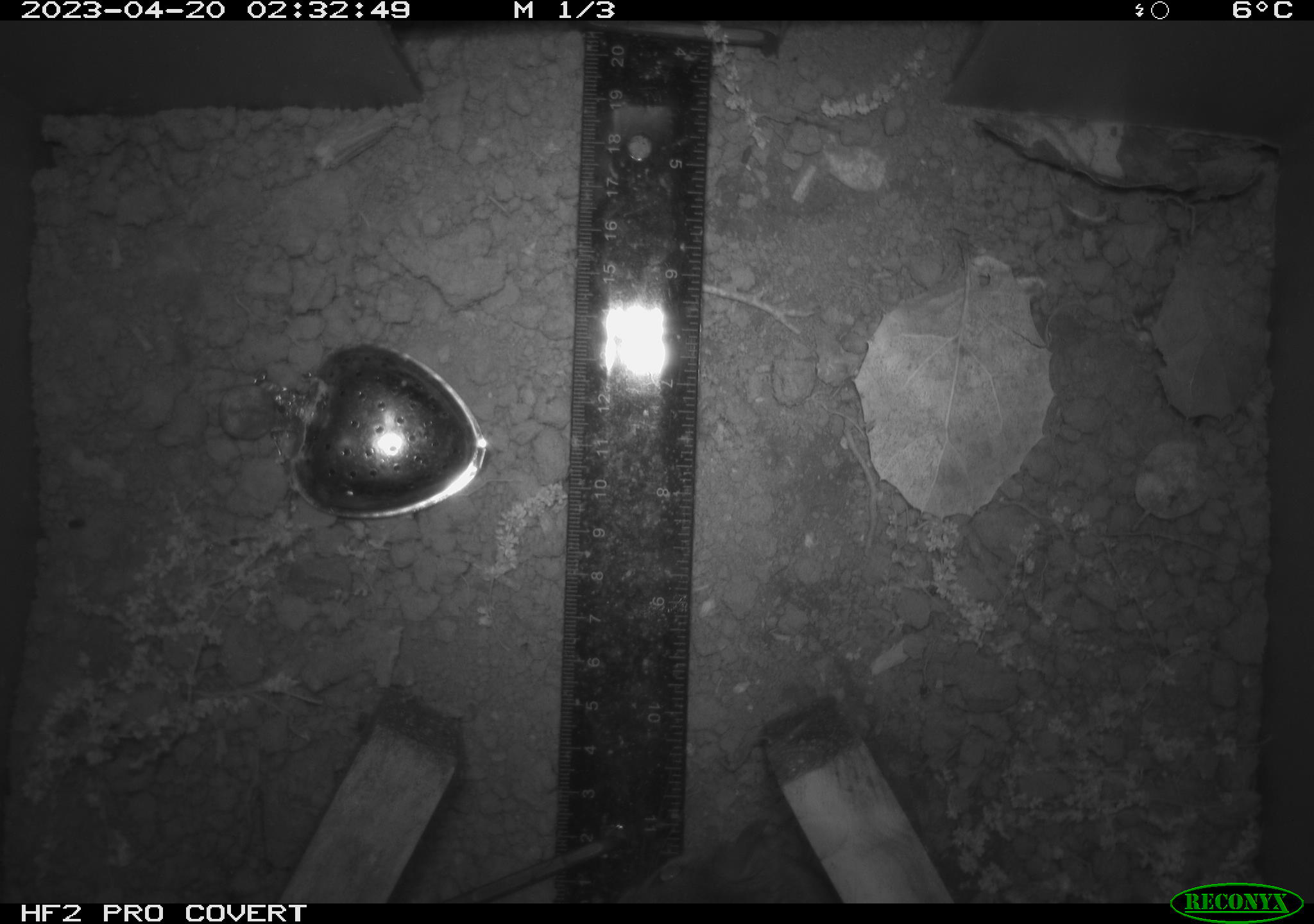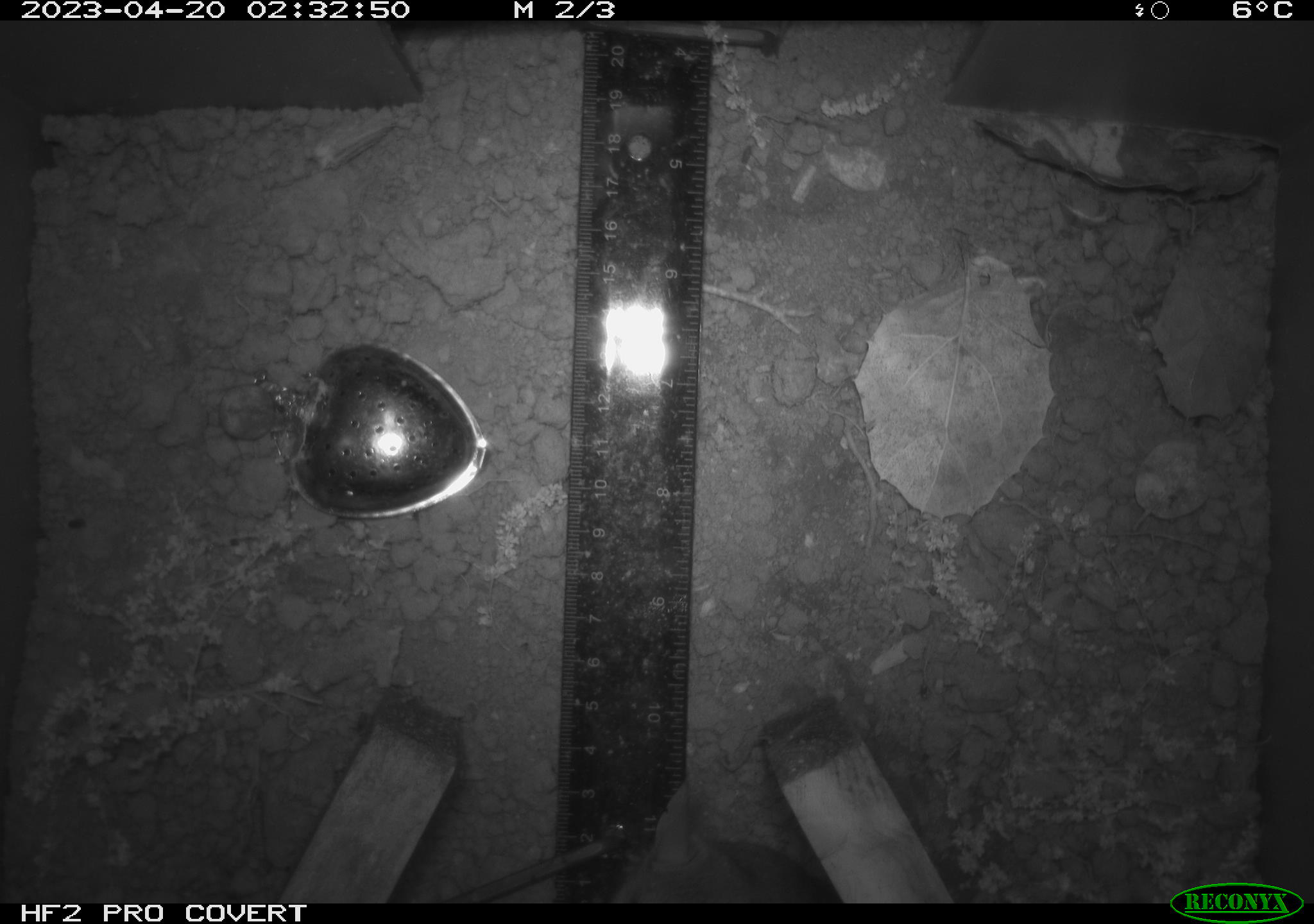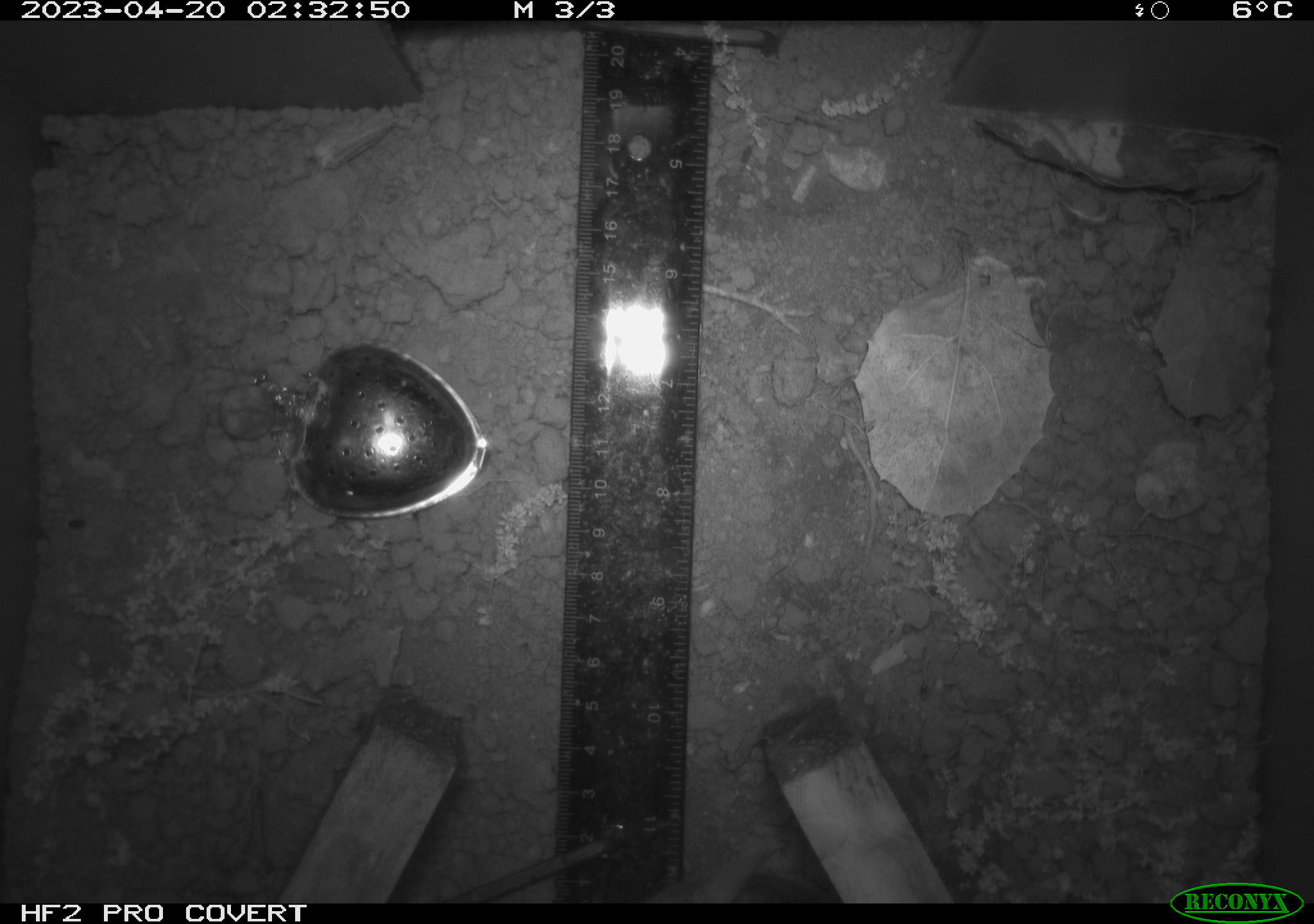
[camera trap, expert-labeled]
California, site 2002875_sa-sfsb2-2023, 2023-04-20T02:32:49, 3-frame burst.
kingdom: Animalia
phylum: Chordata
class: Mammalia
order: Rodentia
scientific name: Rodentia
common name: mouse species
Mouse species (Rodentia).